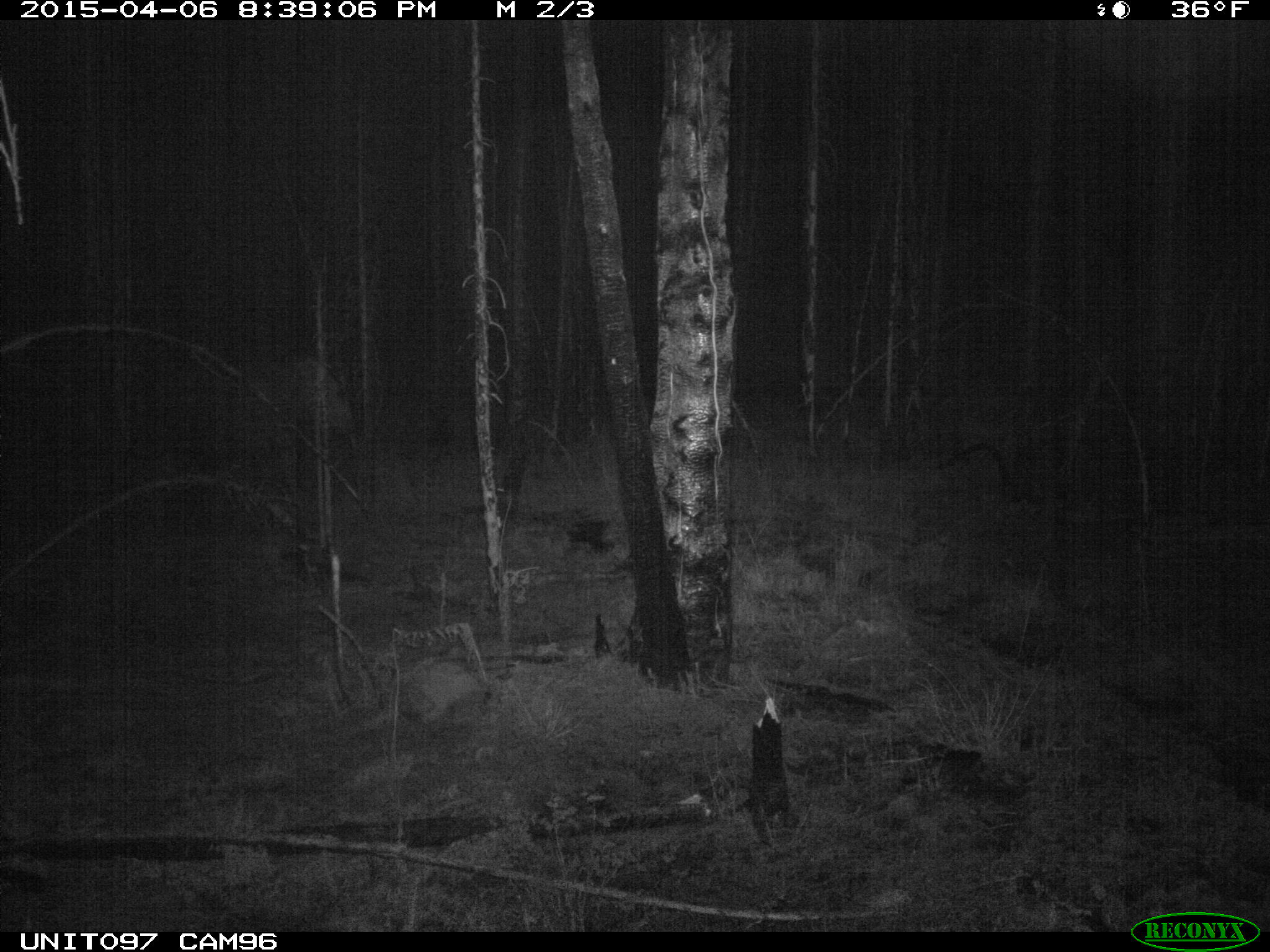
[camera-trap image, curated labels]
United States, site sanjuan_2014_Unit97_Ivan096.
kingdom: Animalia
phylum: Chordata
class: Mammalia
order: Artiodactyla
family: Cervidae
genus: Alces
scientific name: Alces alces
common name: moose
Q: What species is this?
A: Alces alces (moose).